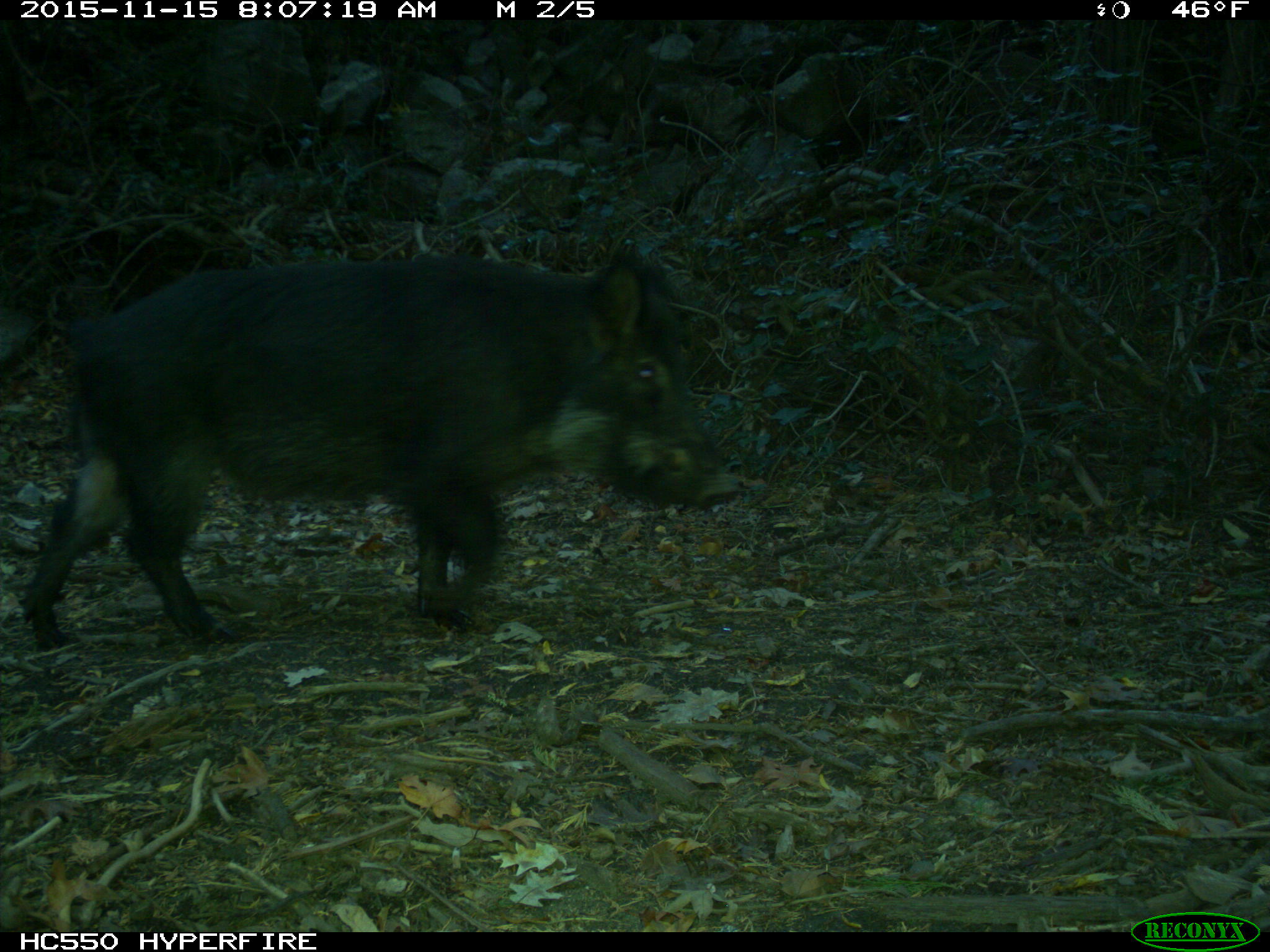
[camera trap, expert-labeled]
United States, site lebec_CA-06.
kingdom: Animalia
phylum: Chordata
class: Mammalia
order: Artiodactyla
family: Suidae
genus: Sus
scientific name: Sus scrofa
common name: wild boar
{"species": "Sus scrofa (wild boar)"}